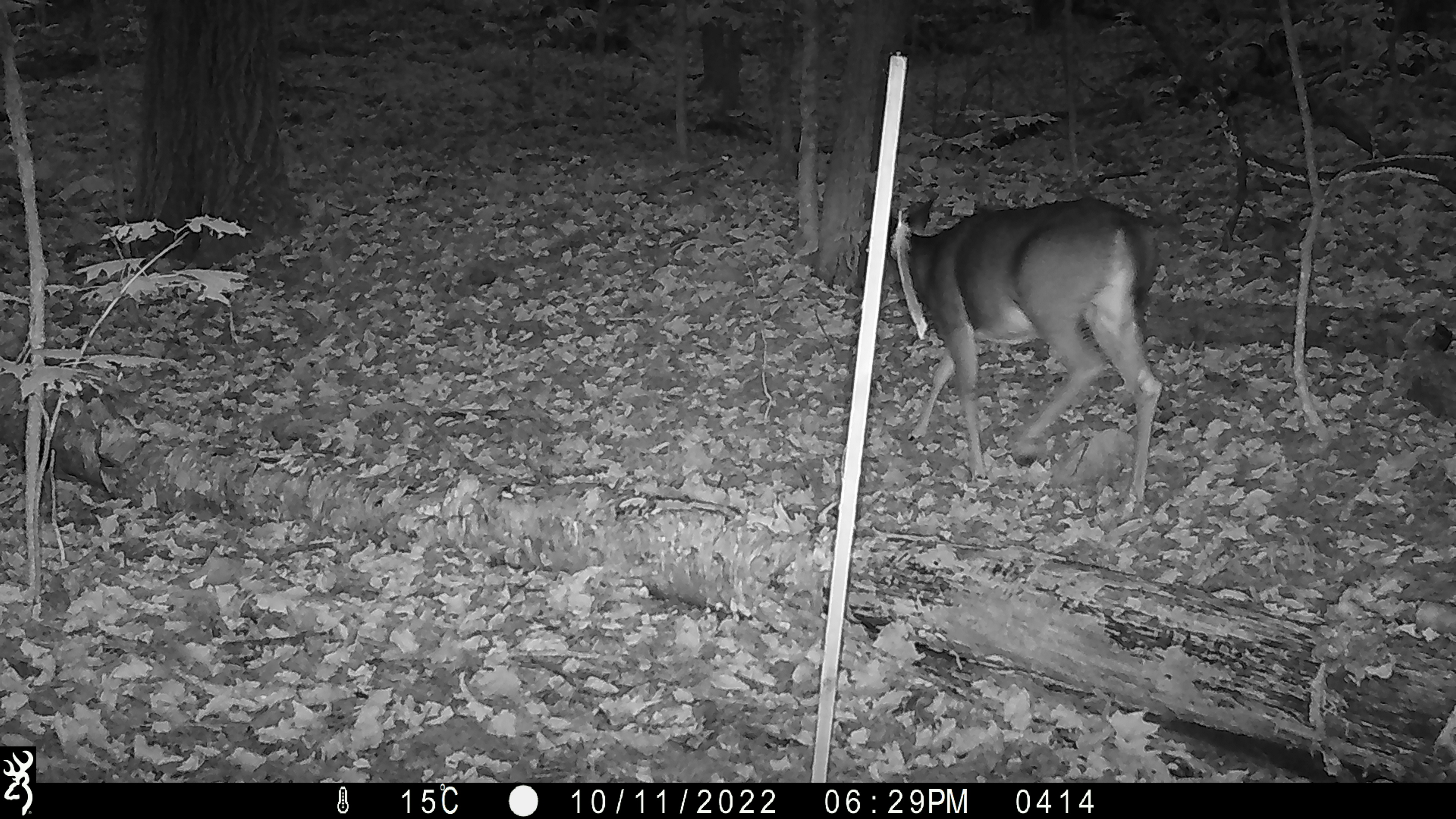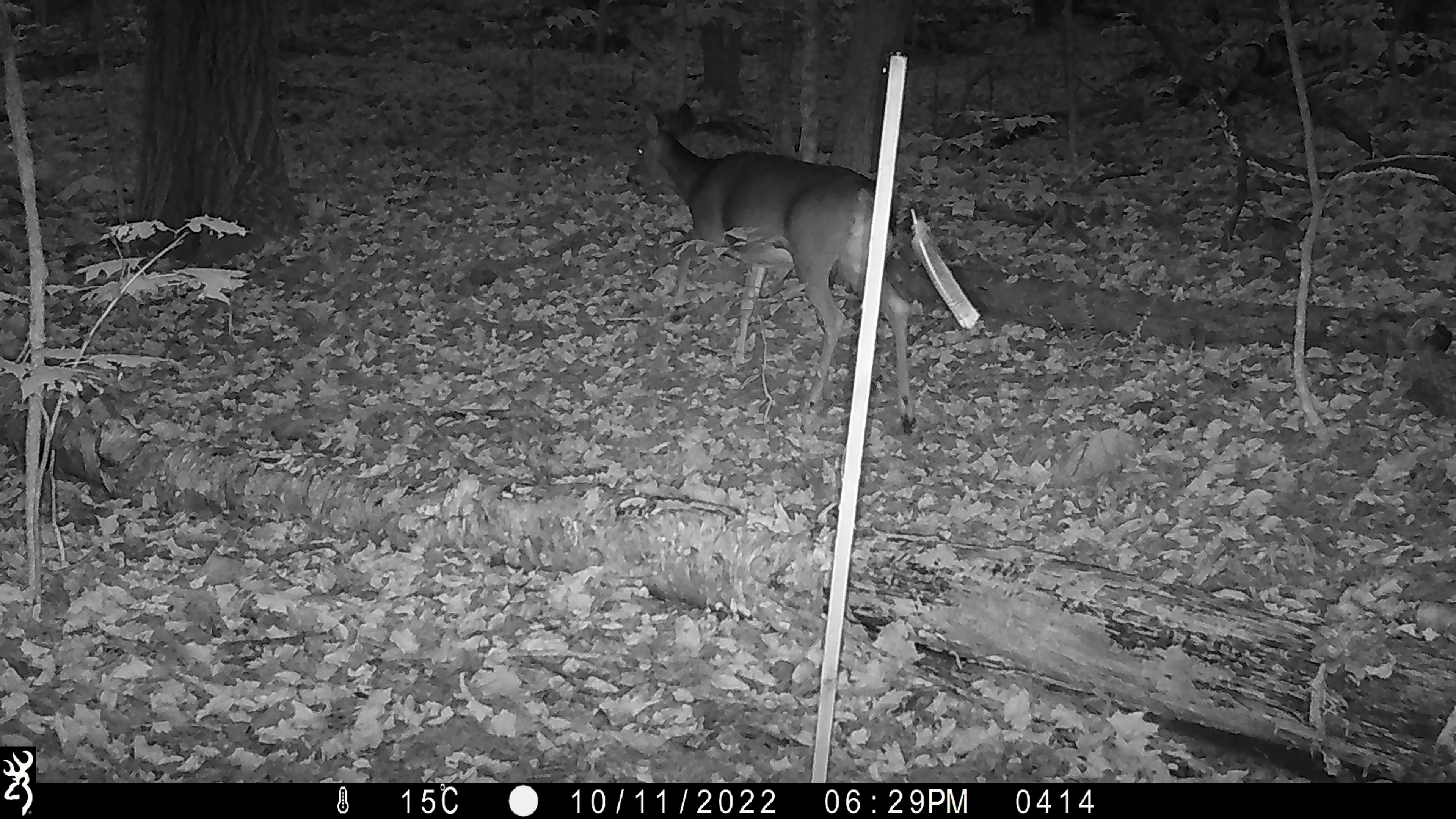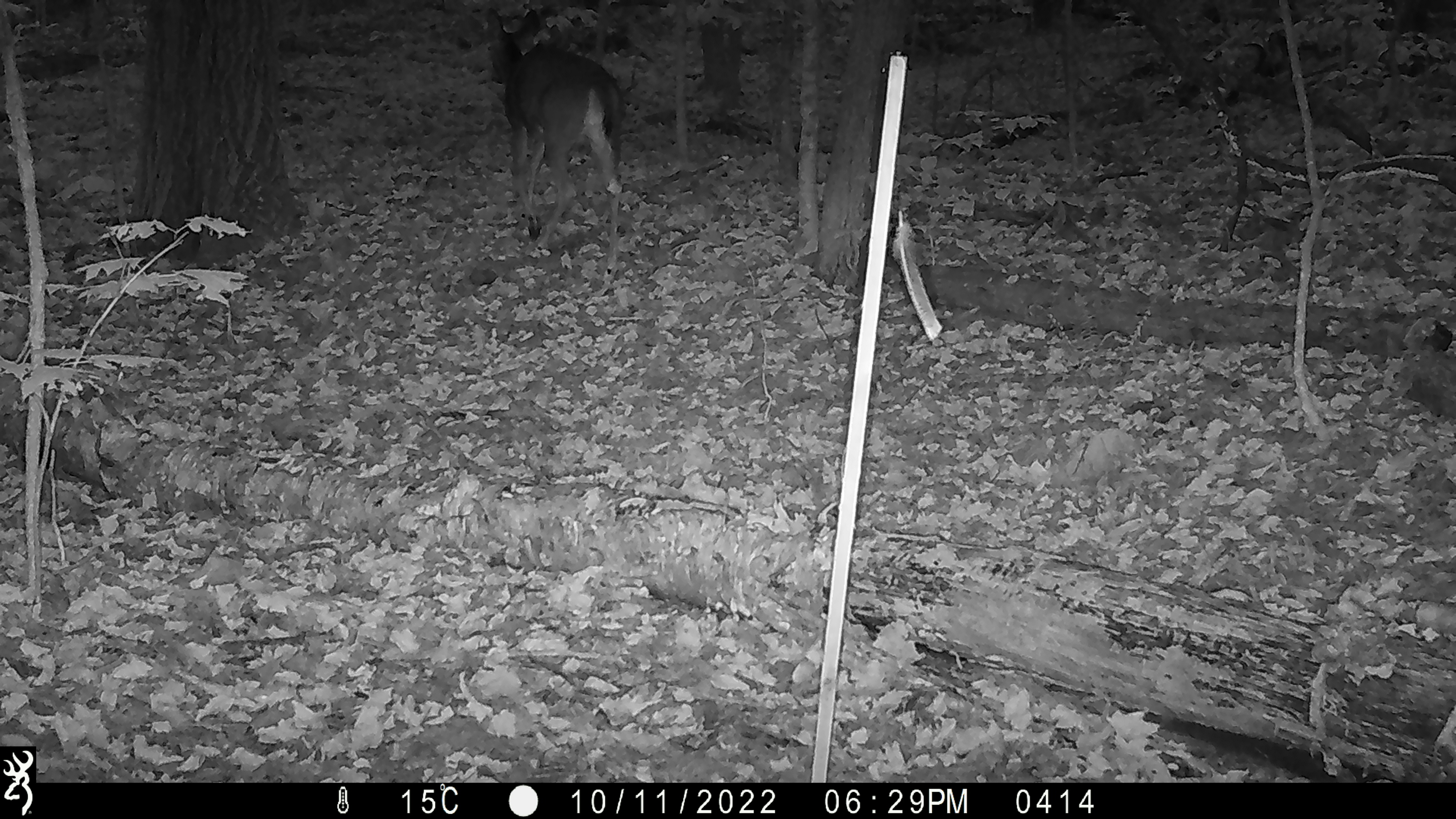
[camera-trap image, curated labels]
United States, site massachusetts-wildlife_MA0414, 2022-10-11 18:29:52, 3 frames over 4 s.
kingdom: Animalia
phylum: Chordata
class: Mammalia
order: Artiodactyla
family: Cervidae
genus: Odocoileus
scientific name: Odocoileus virginianus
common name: white-tailed deer